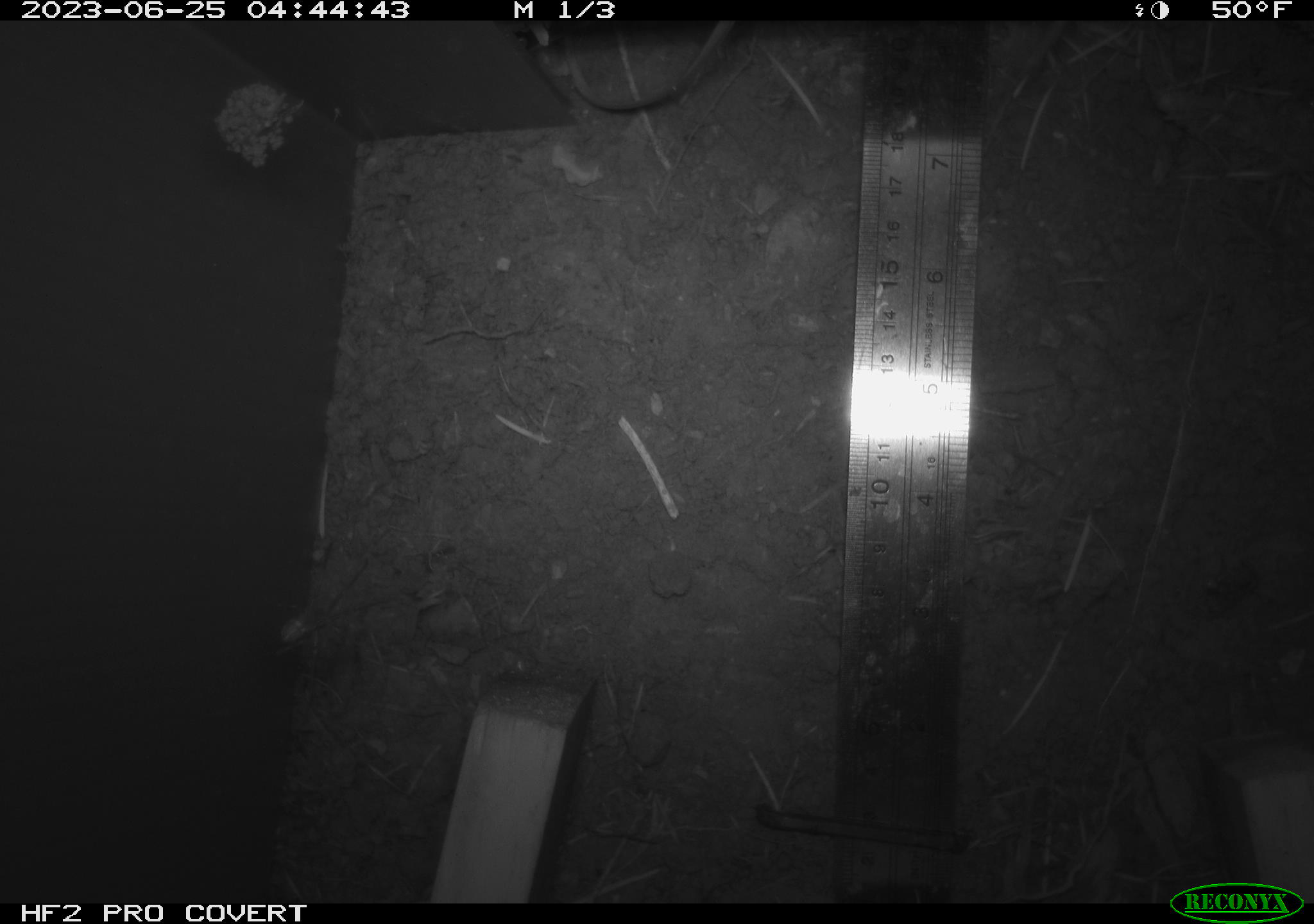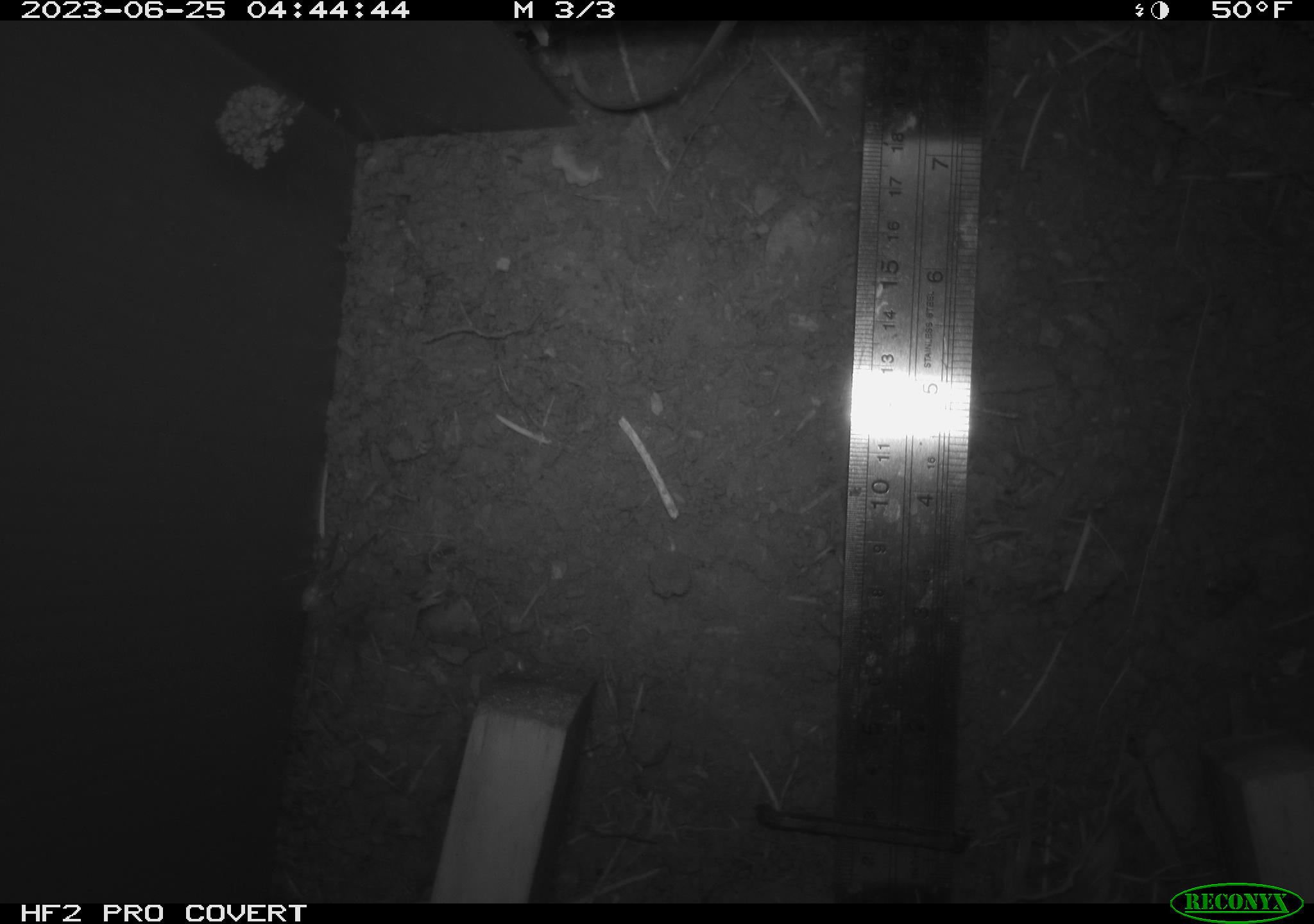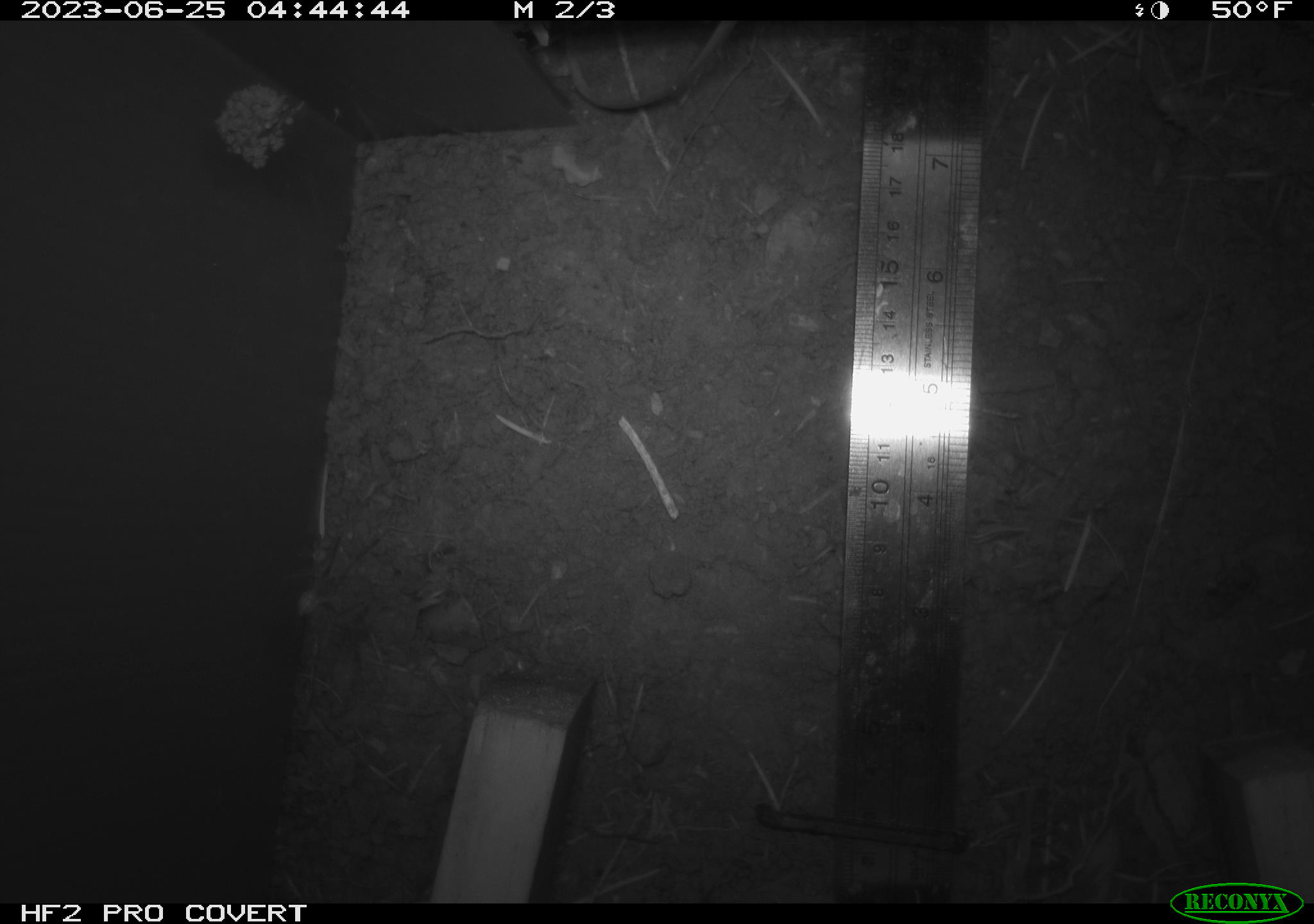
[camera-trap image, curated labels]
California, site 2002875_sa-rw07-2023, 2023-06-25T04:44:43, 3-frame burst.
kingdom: Animalia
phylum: Chordata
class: Mammalia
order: Rodentia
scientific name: Rodentia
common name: mouse species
Mouse species (Rodentia).